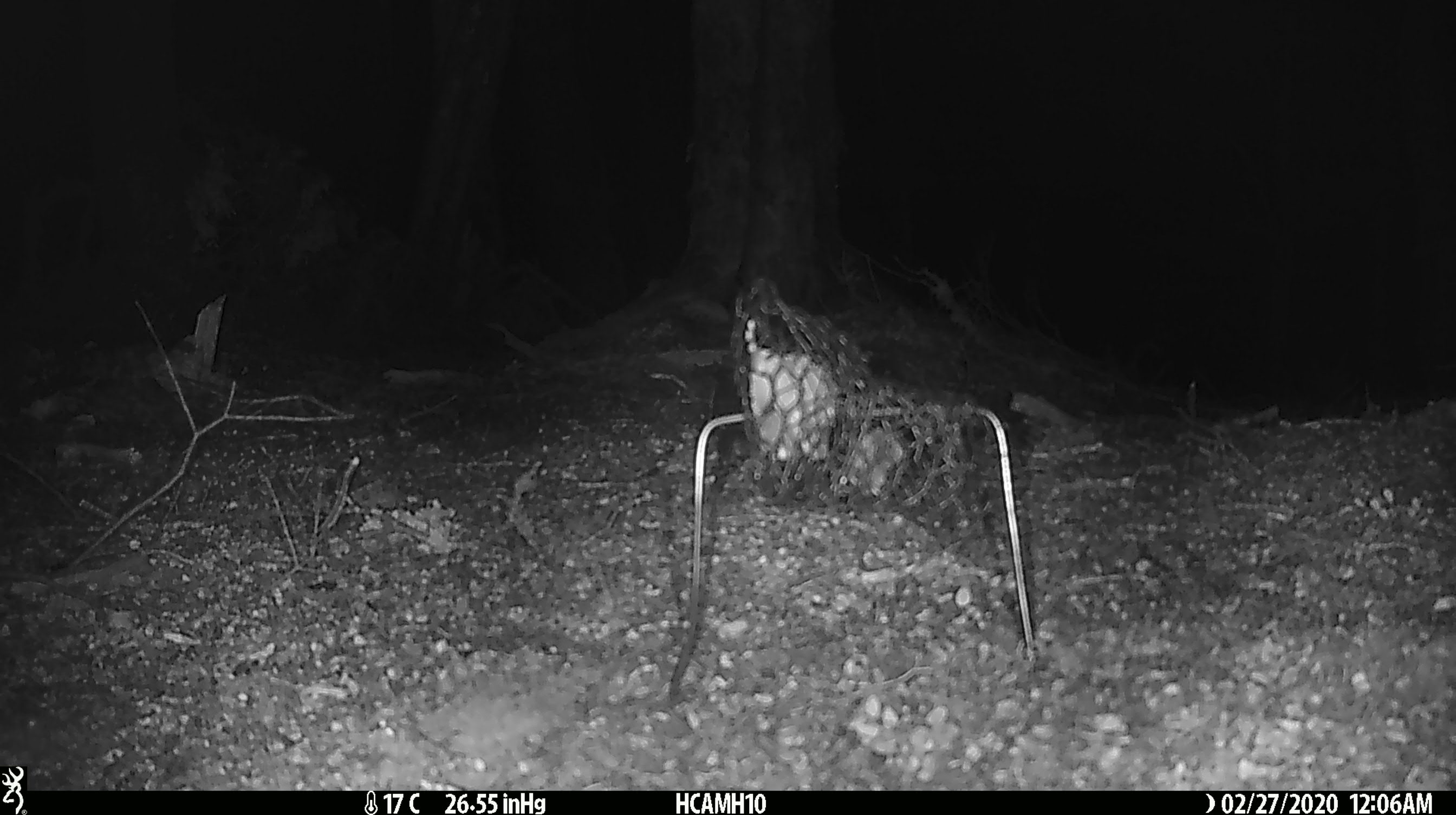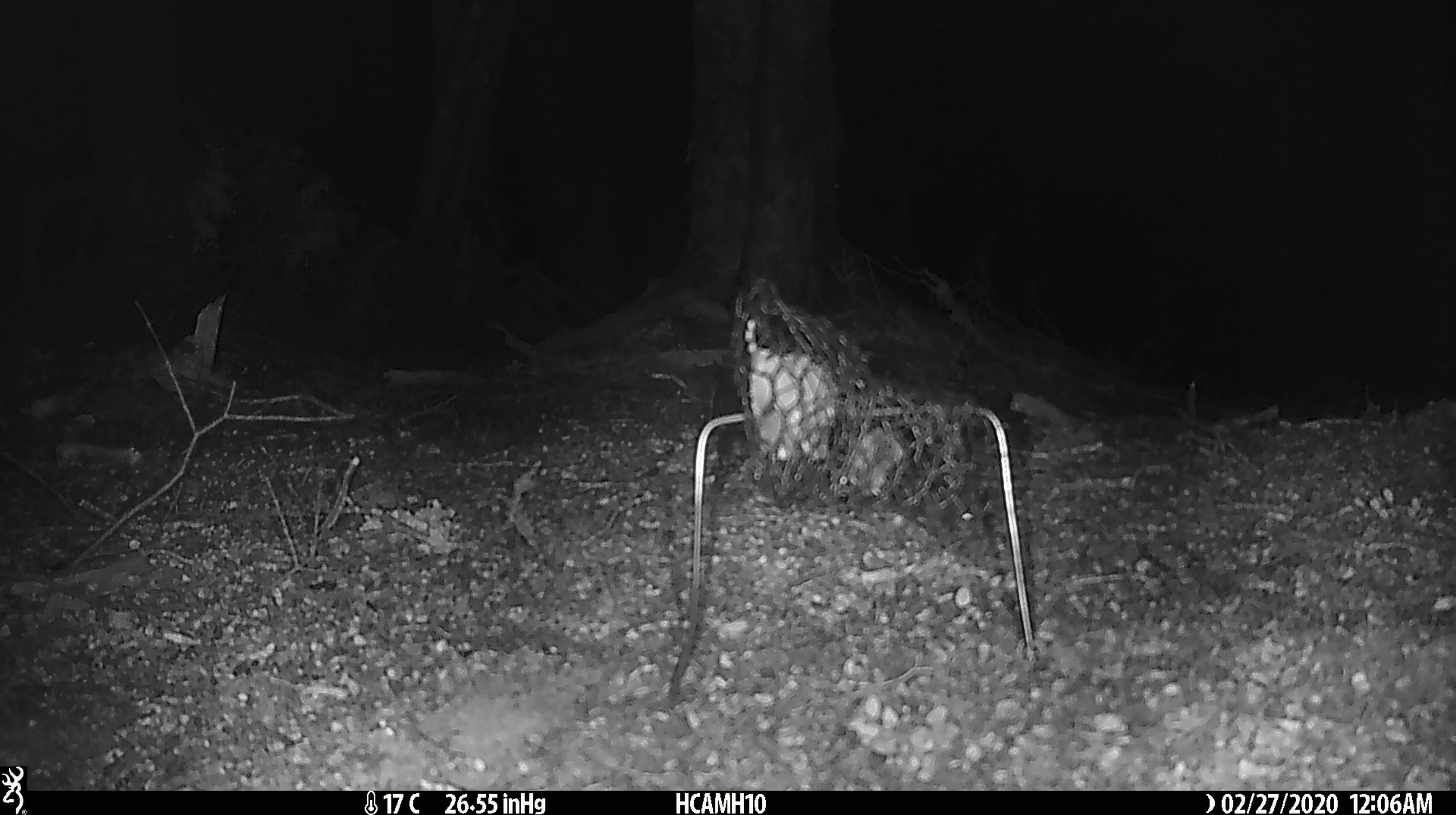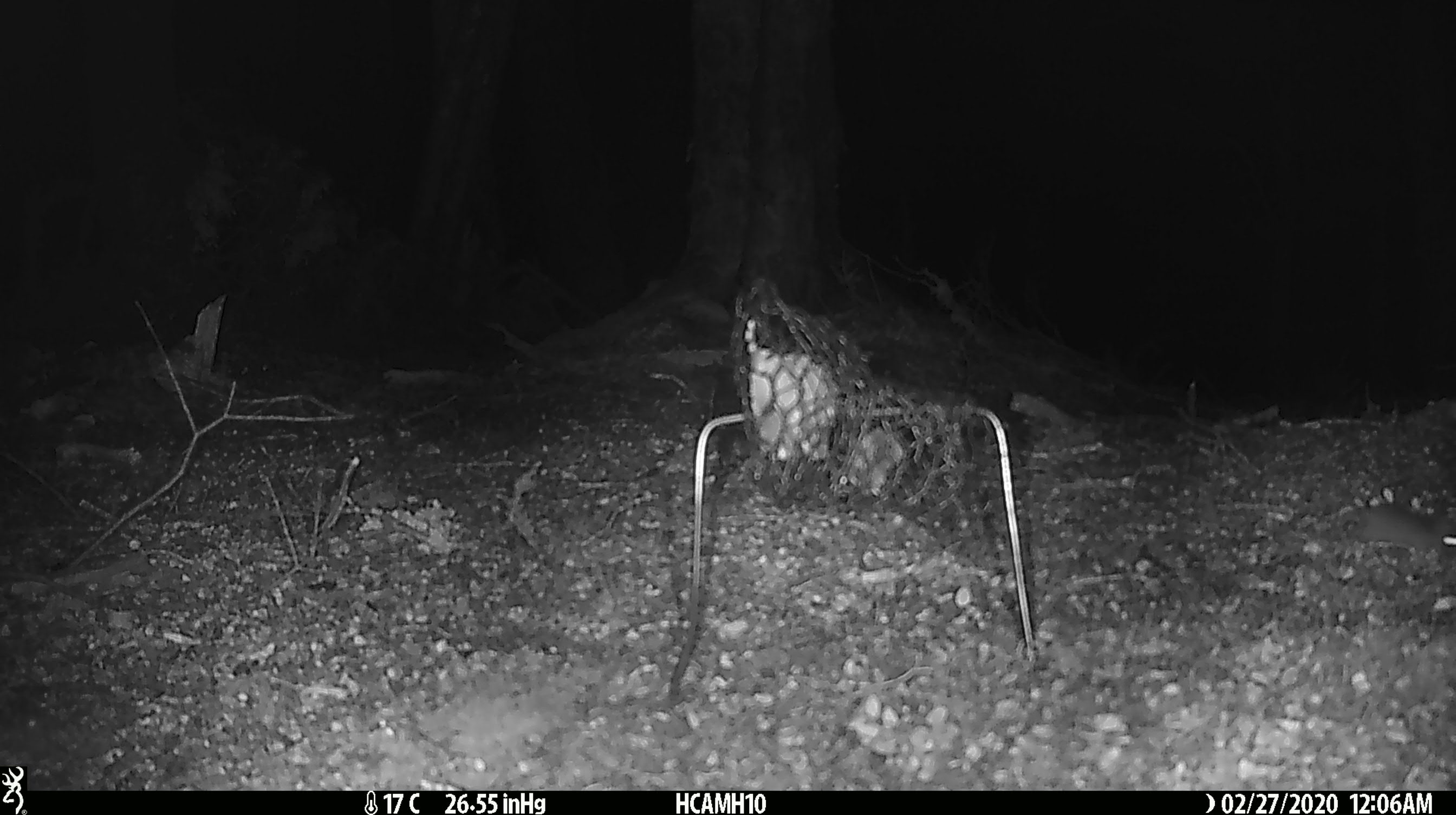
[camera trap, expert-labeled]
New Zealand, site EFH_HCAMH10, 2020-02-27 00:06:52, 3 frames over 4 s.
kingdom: Animalia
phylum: Chordata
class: Mammalia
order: Rodentia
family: Muridae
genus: Mus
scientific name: Mus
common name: mouse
Mouse (Mus).